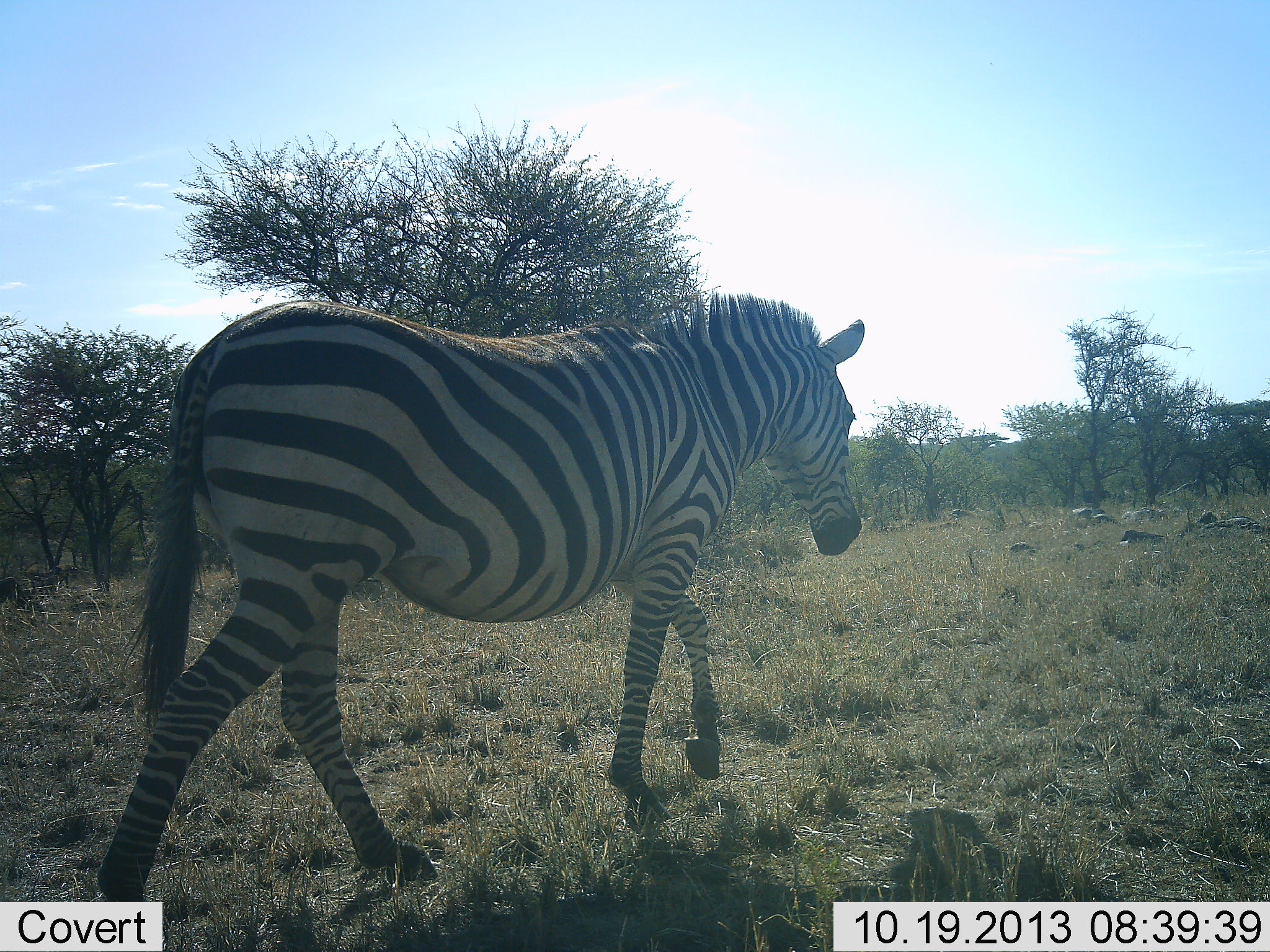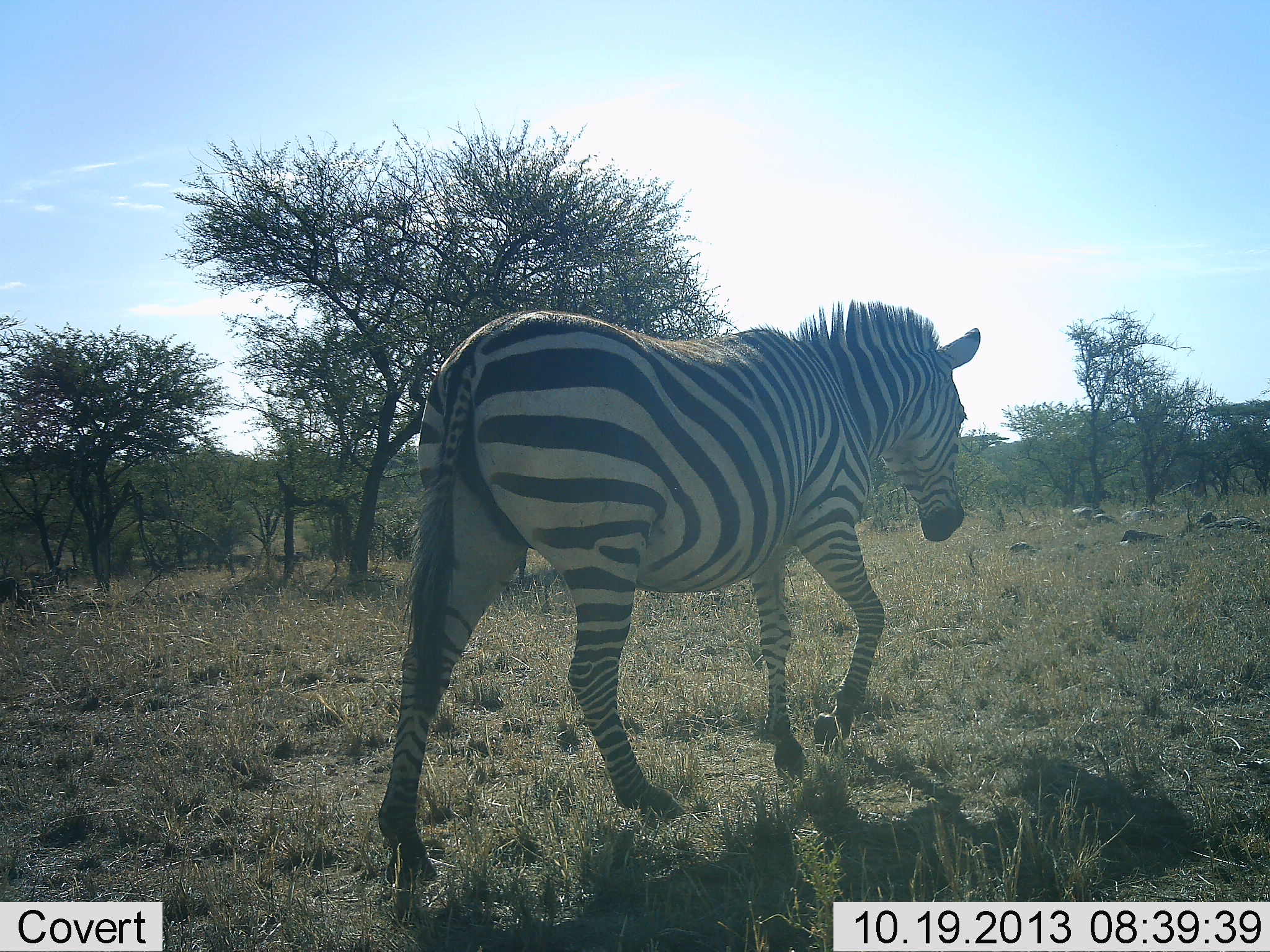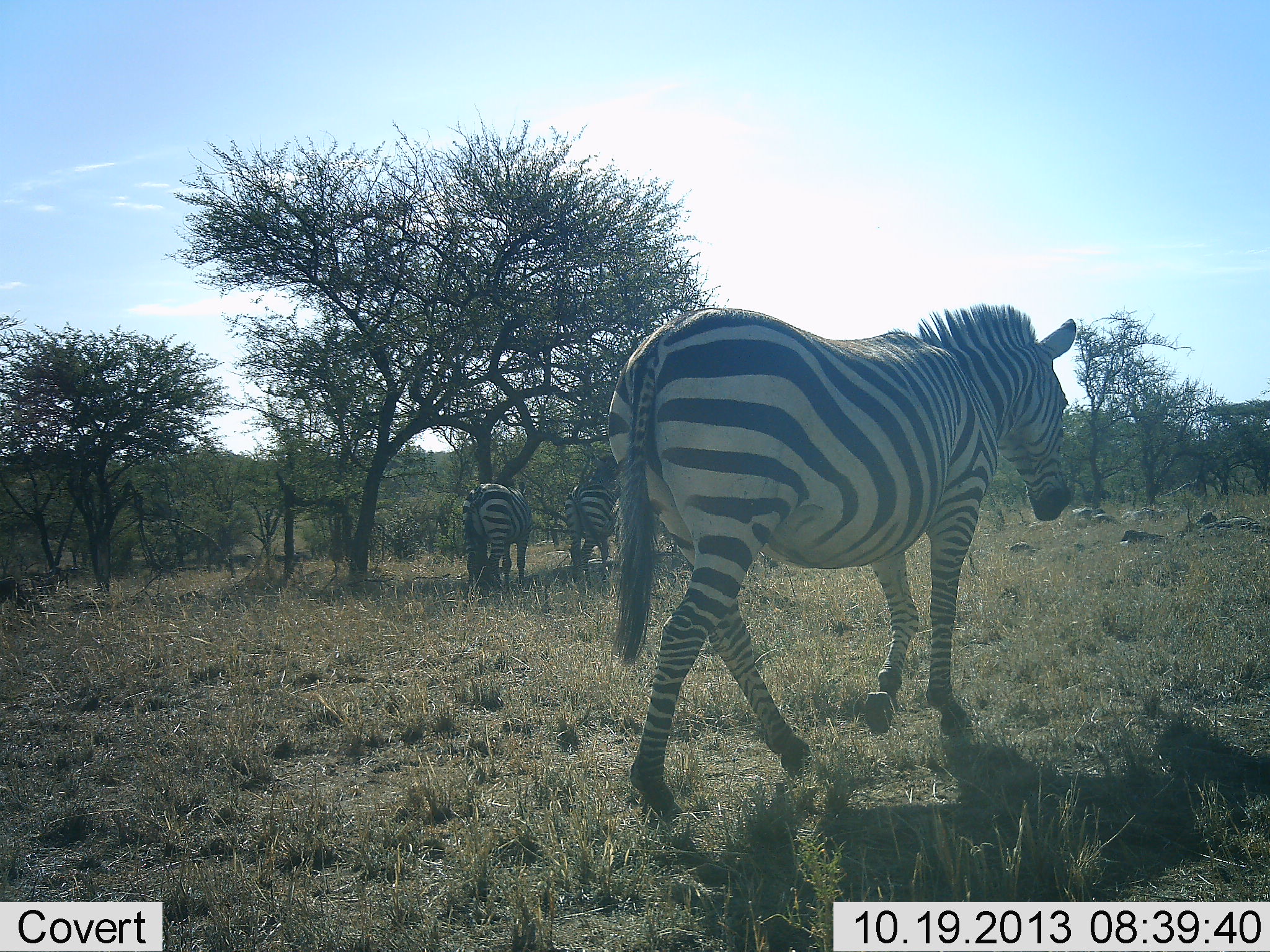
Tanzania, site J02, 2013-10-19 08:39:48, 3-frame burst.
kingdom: Animalia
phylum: Chordata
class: Mammalia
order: Perissodactyla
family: Equidae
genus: Equus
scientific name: Equus quagga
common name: plains zebra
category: zebra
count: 1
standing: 33%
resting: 0%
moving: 97%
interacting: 0%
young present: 0%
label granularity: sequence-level